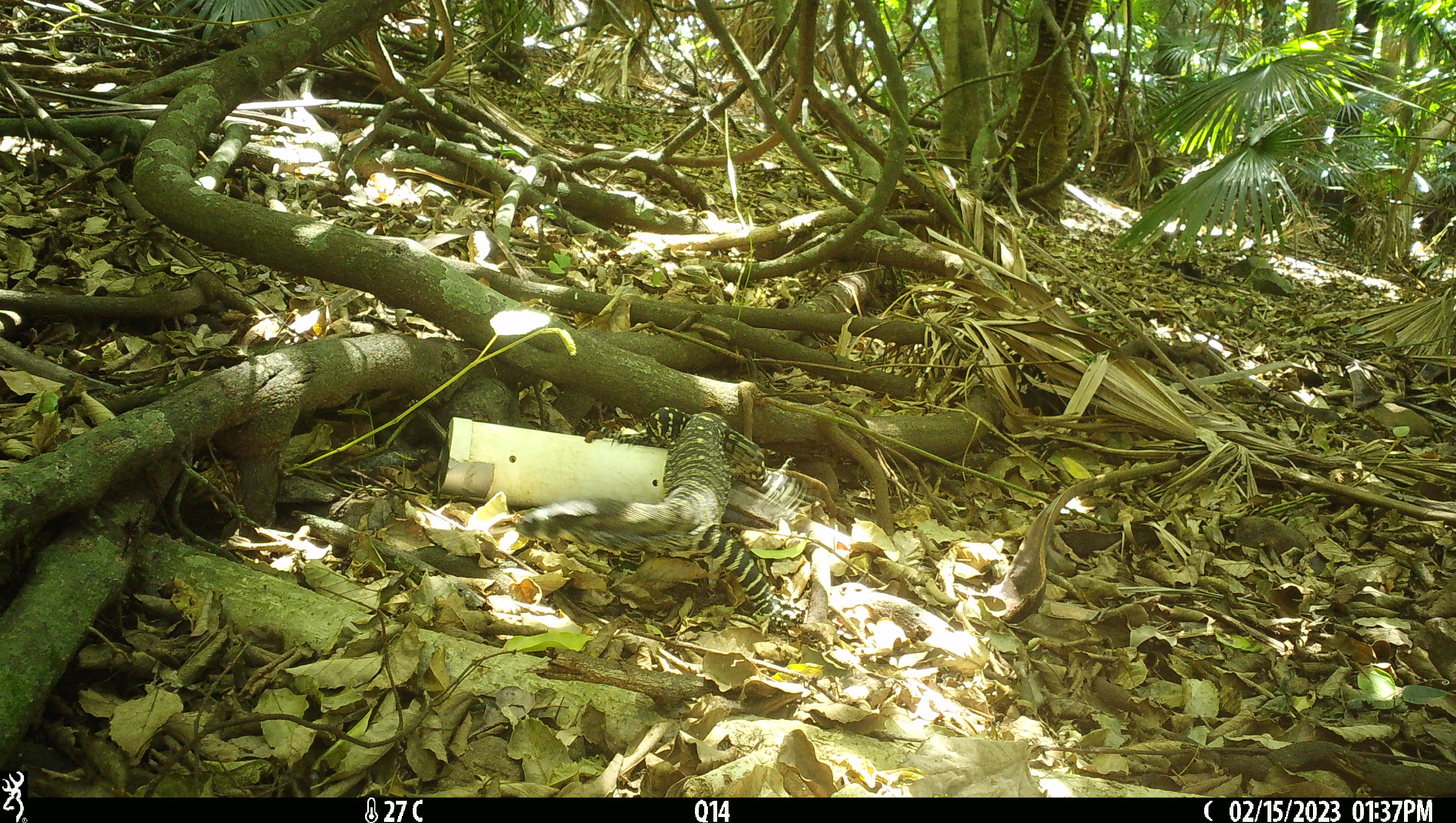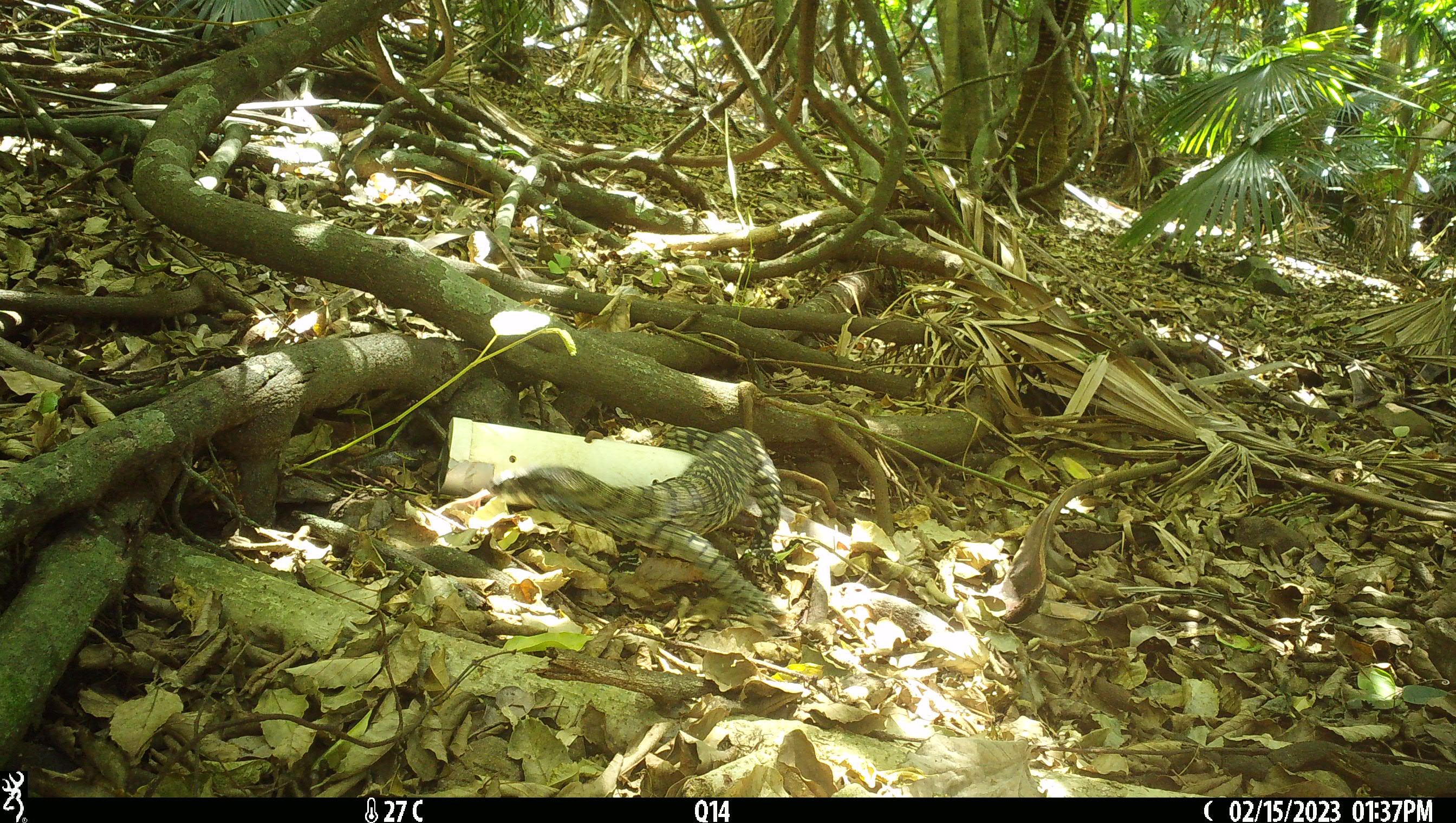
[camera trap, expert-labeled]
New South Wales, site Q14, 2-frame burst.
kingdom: Animalia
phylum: Chordata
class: Reptilia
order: Squamata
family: Varanidae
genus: Varanus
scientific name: Varanus varius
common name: lace monitor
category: goanna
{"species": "goanna (lace monitor) (Varanus varius)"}